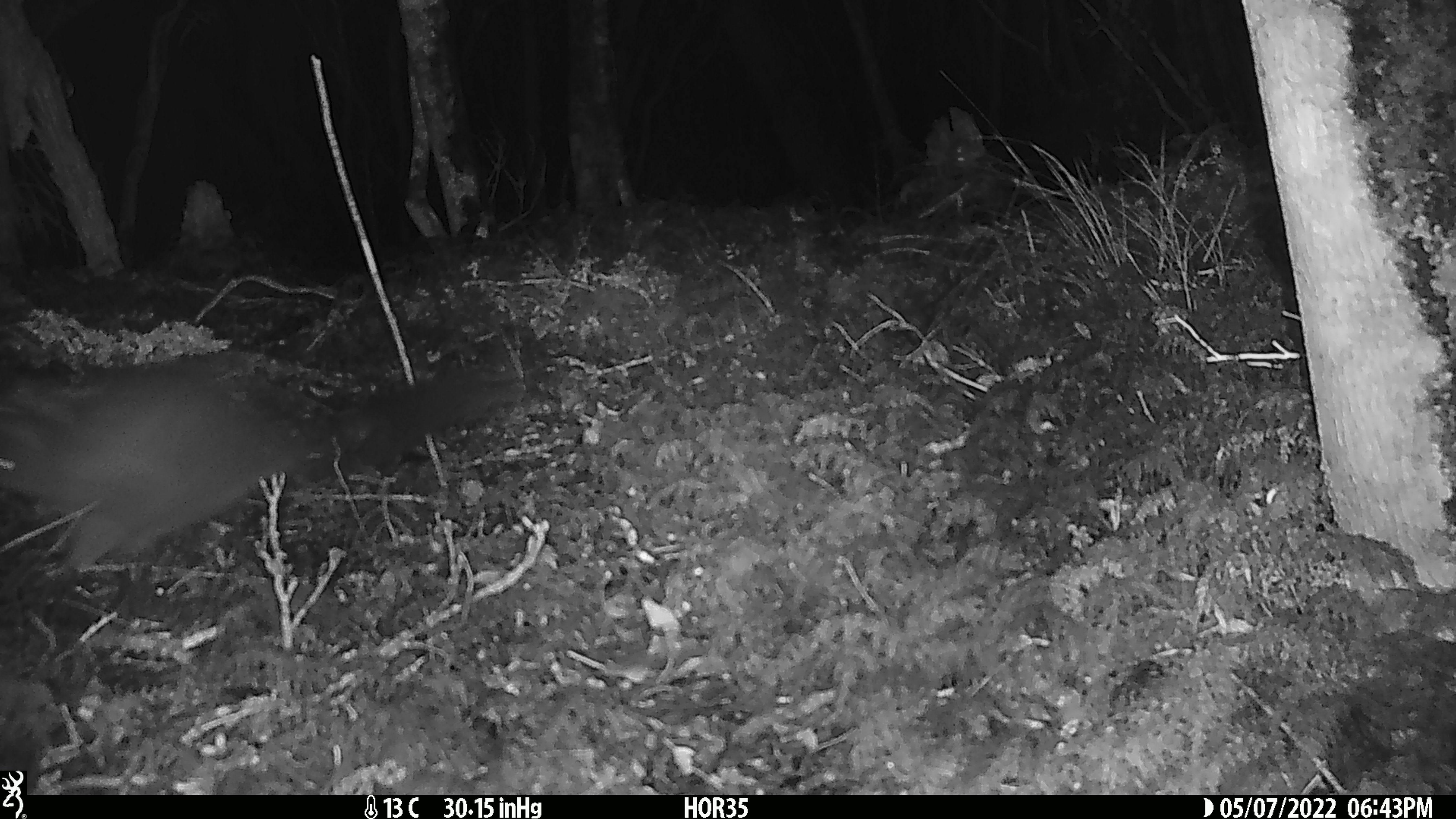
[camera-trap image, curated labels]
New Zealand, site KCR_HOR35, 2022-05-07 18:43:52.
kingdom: Animalia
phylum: Chordata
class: Mammalia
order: Diprotodontia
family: Phalangeridae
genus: Trichosurus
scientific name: Trichosurus vulpecula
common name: common brushtail possum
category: possum